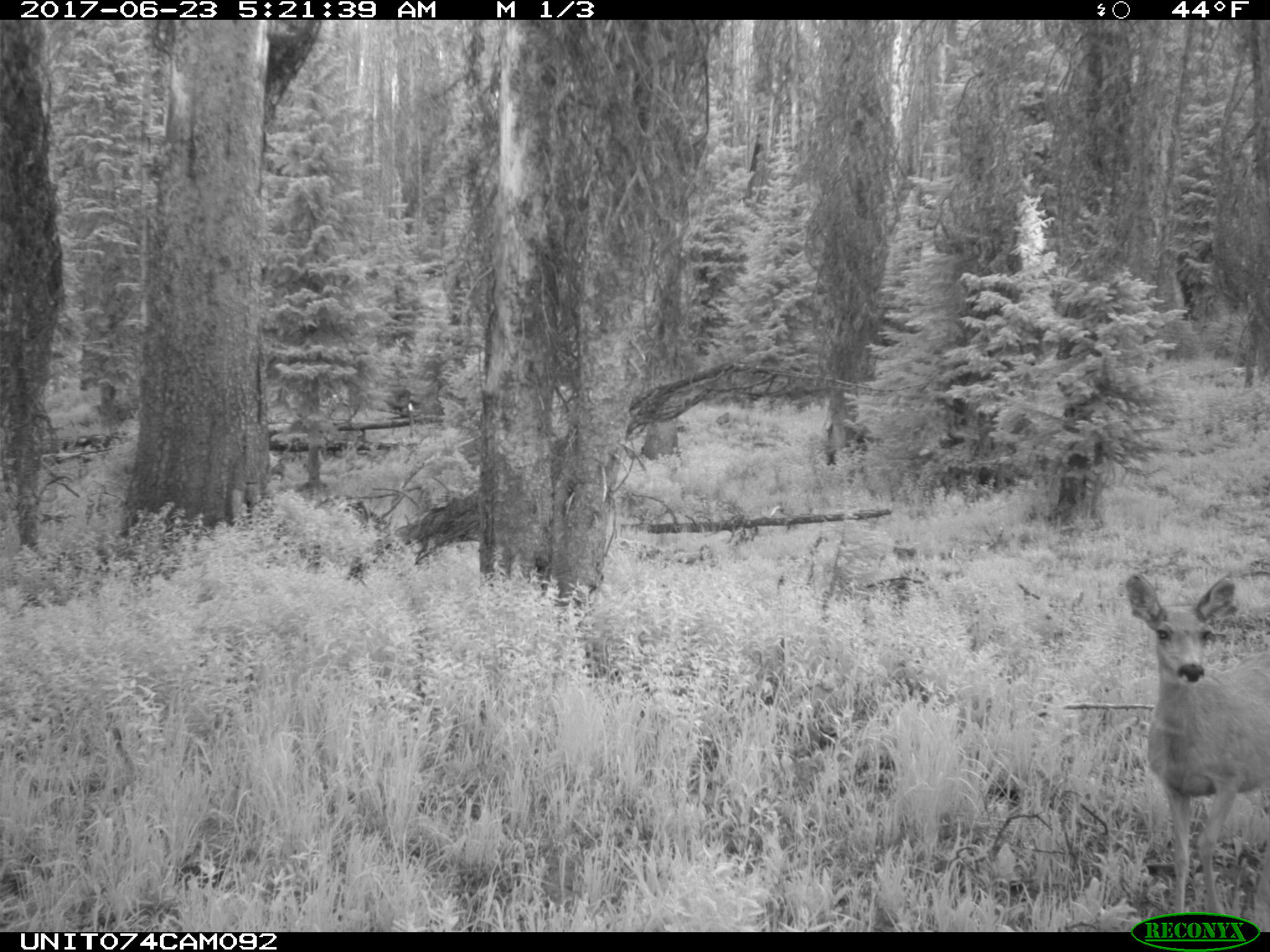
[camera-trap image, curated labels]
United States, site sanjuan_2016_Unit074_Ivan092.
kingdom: Animalia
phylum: Chordata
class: Mammalia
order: Artiodactyla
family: Cervidae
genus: Odocoileus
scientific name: Odocoileus hemionus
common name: mule deer